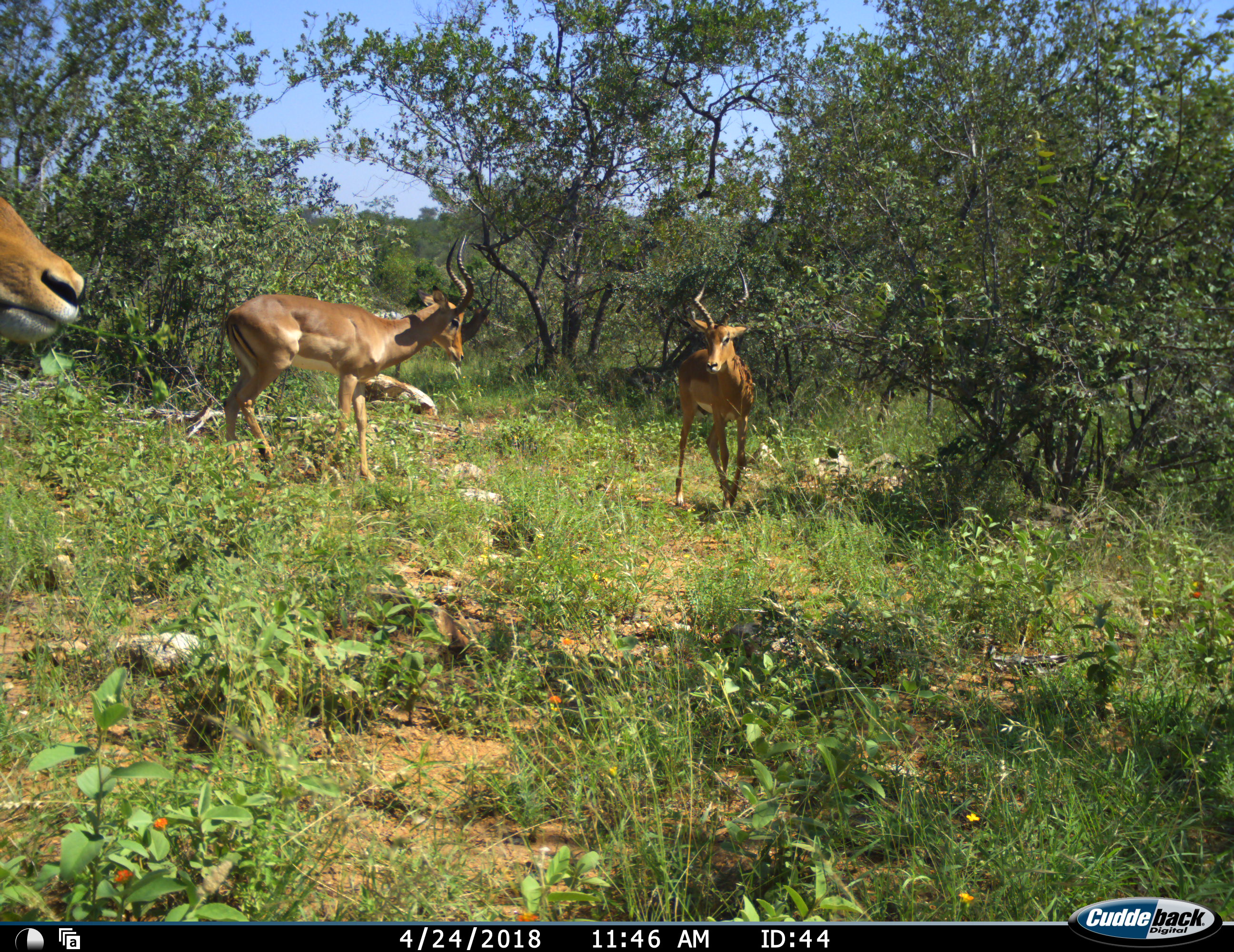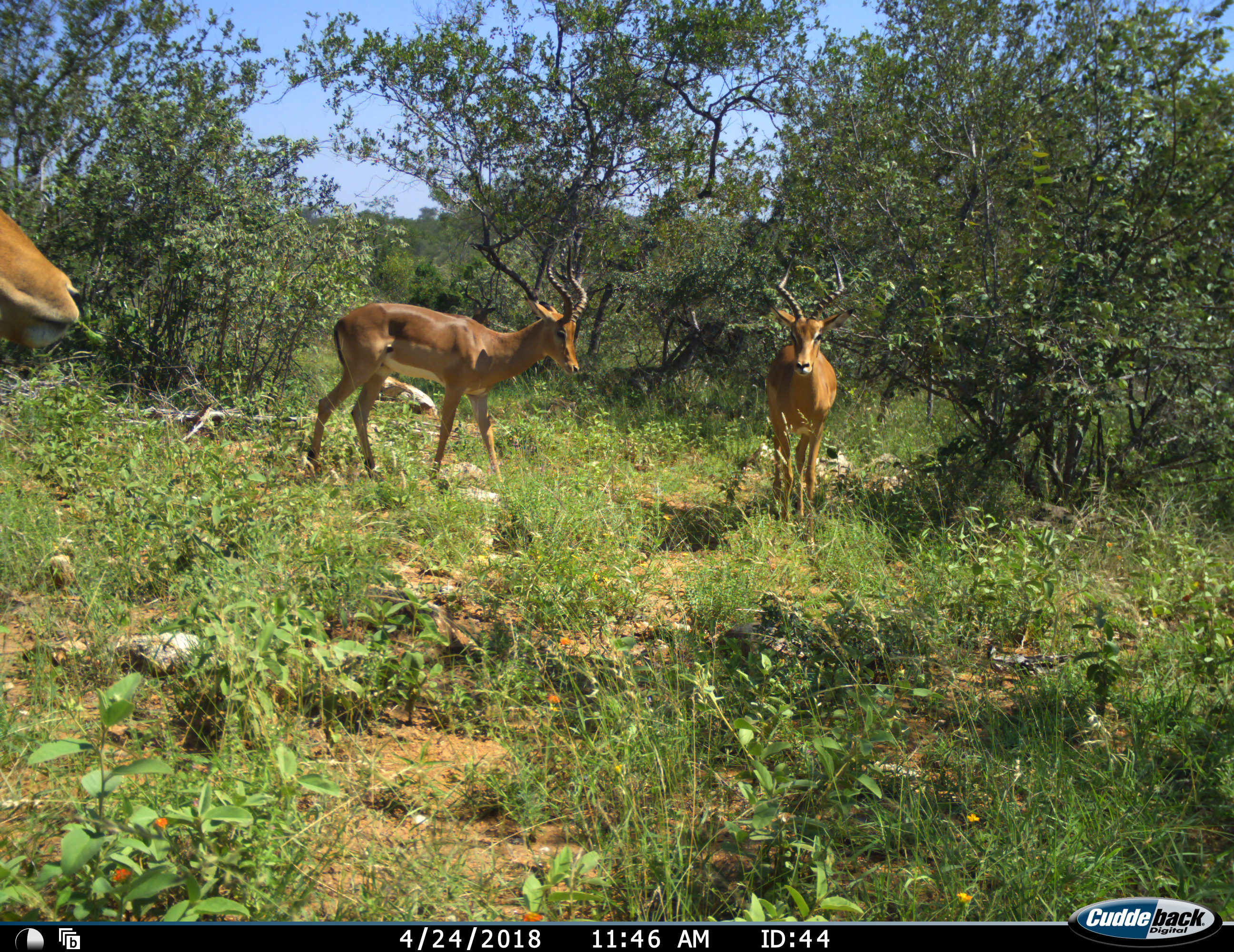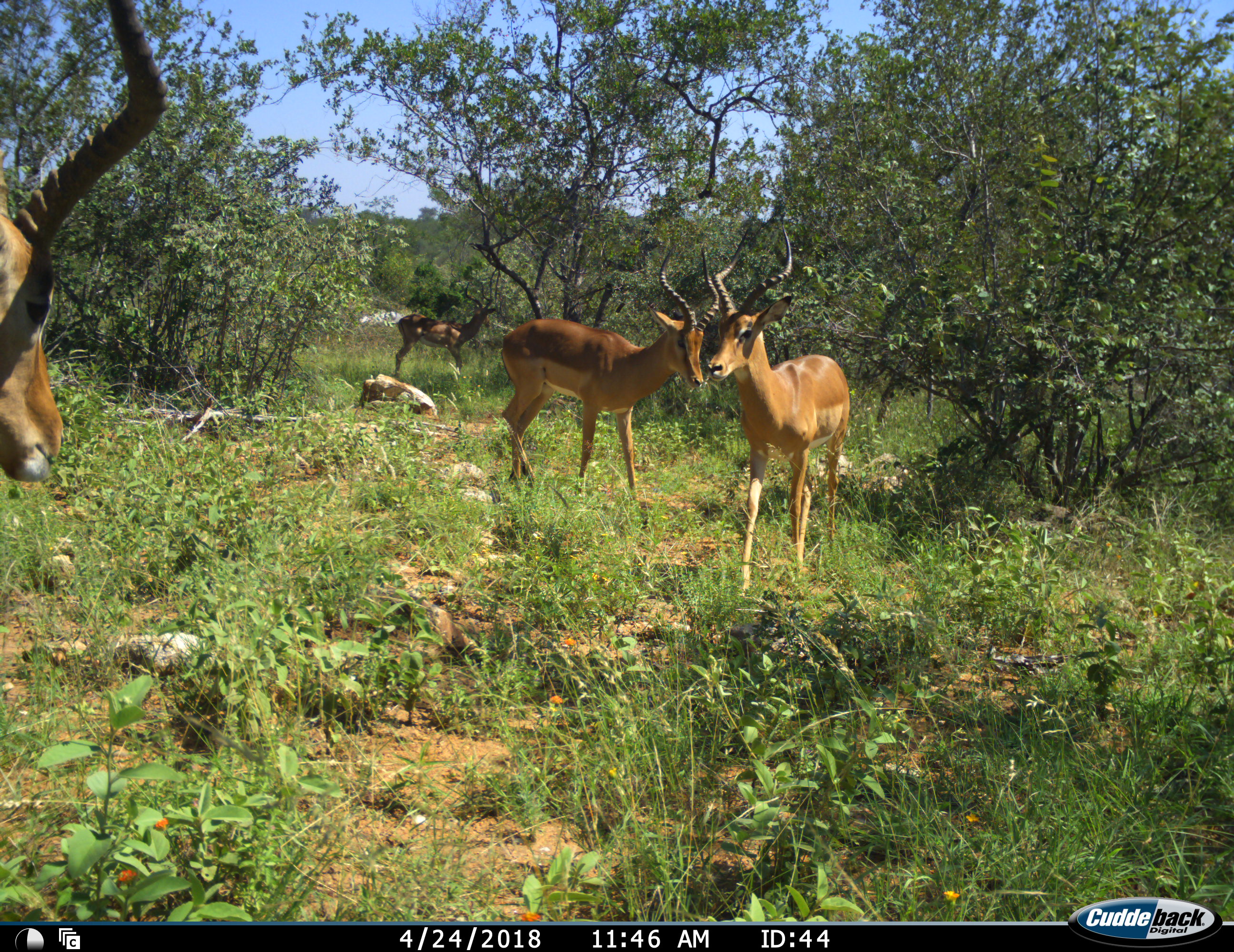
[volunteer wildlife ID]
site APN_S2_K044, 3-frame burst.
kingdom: Animalia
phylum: Chordata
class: Mammalia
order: Artiodactyla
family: Bovidae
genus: Aepyceros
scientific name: Aepyceros melampus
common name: impala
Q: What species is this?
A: Impala (Aepyceros melampus).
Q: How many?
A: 4.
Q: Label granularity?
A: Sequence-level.